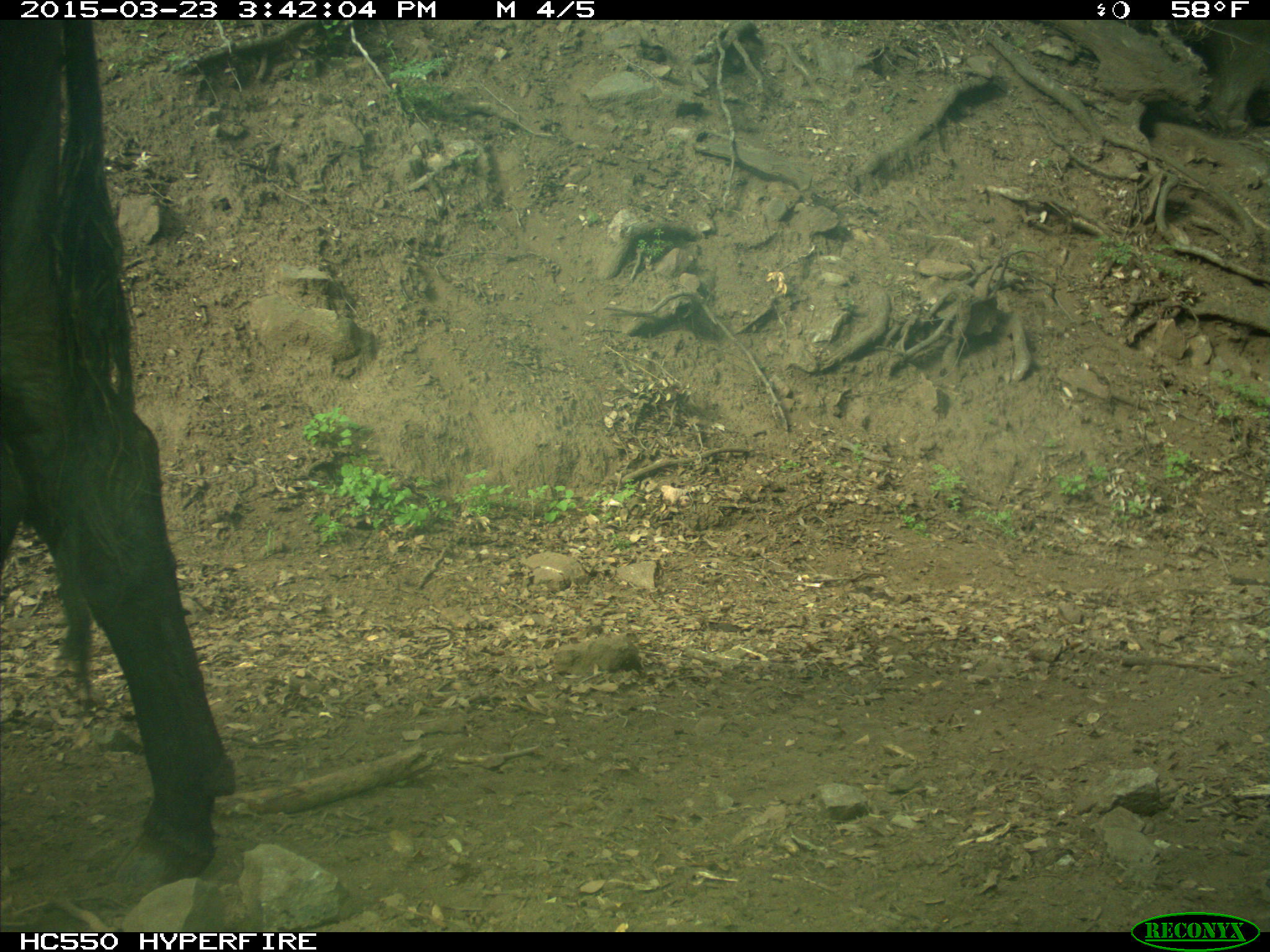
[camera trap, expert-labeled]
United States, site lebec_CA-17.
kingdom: Animalia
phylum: Chordata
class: Mammalia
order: Artiodactyla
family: Bovidae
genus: Bos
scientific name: Bos taurus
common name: domestic cow